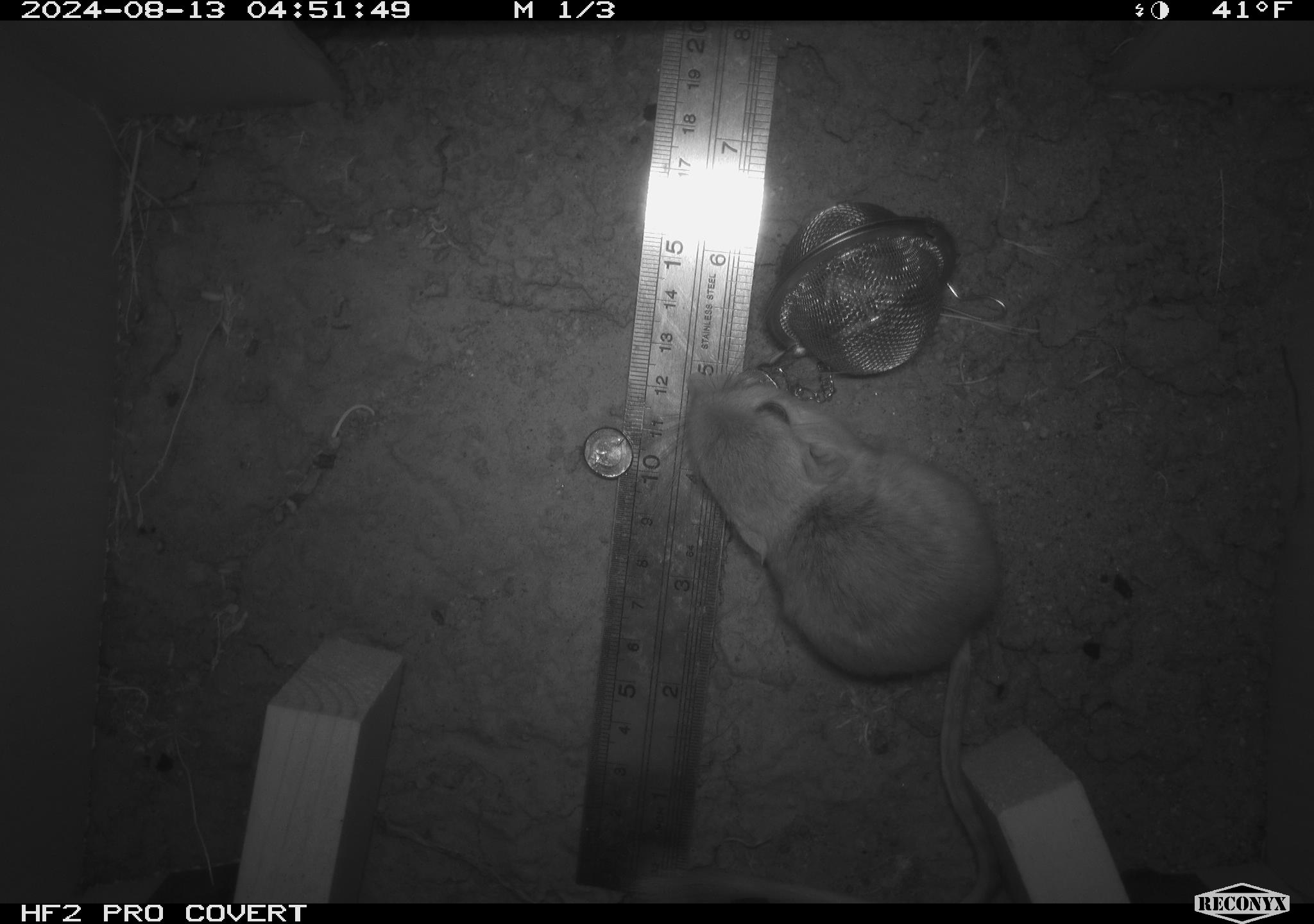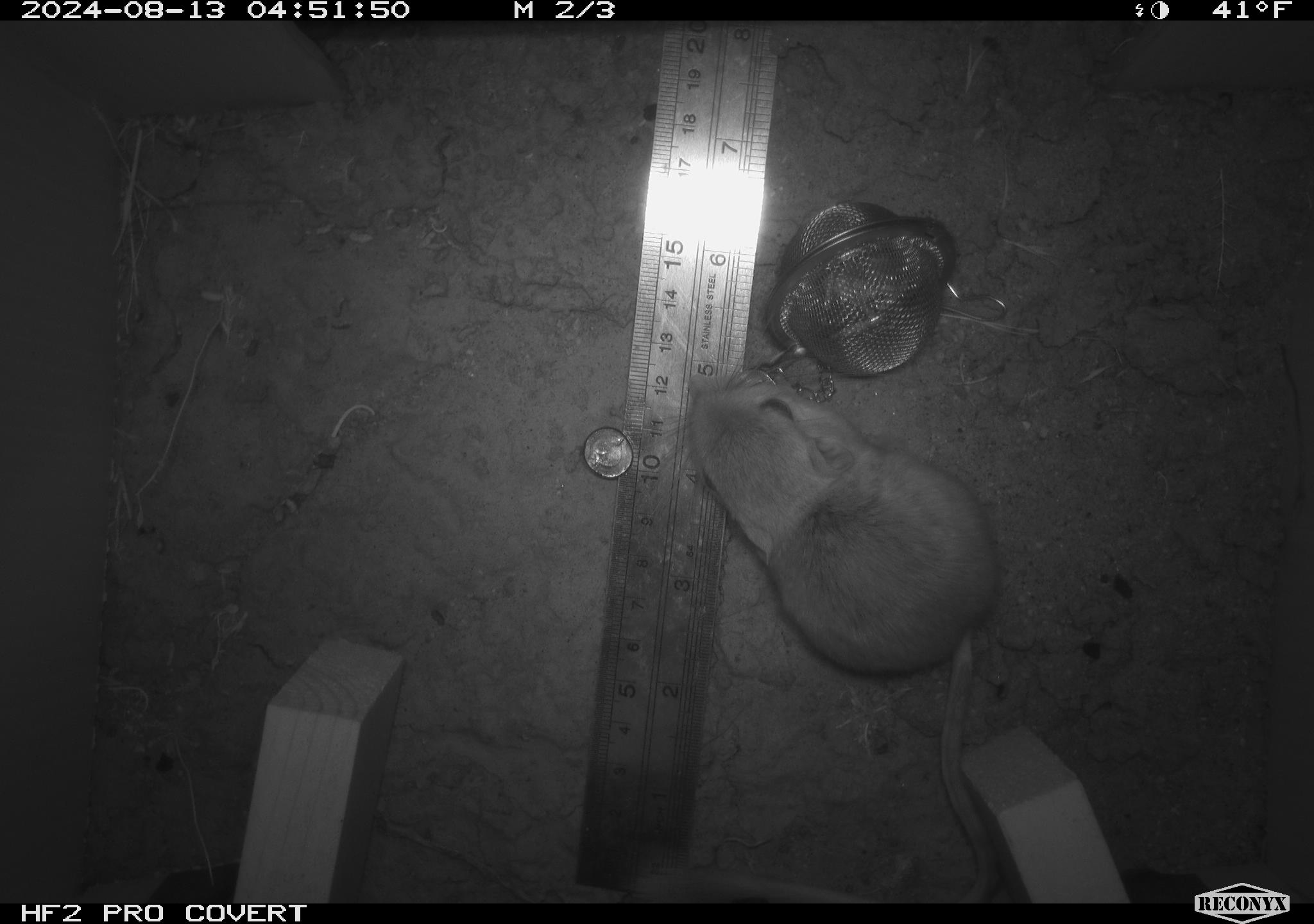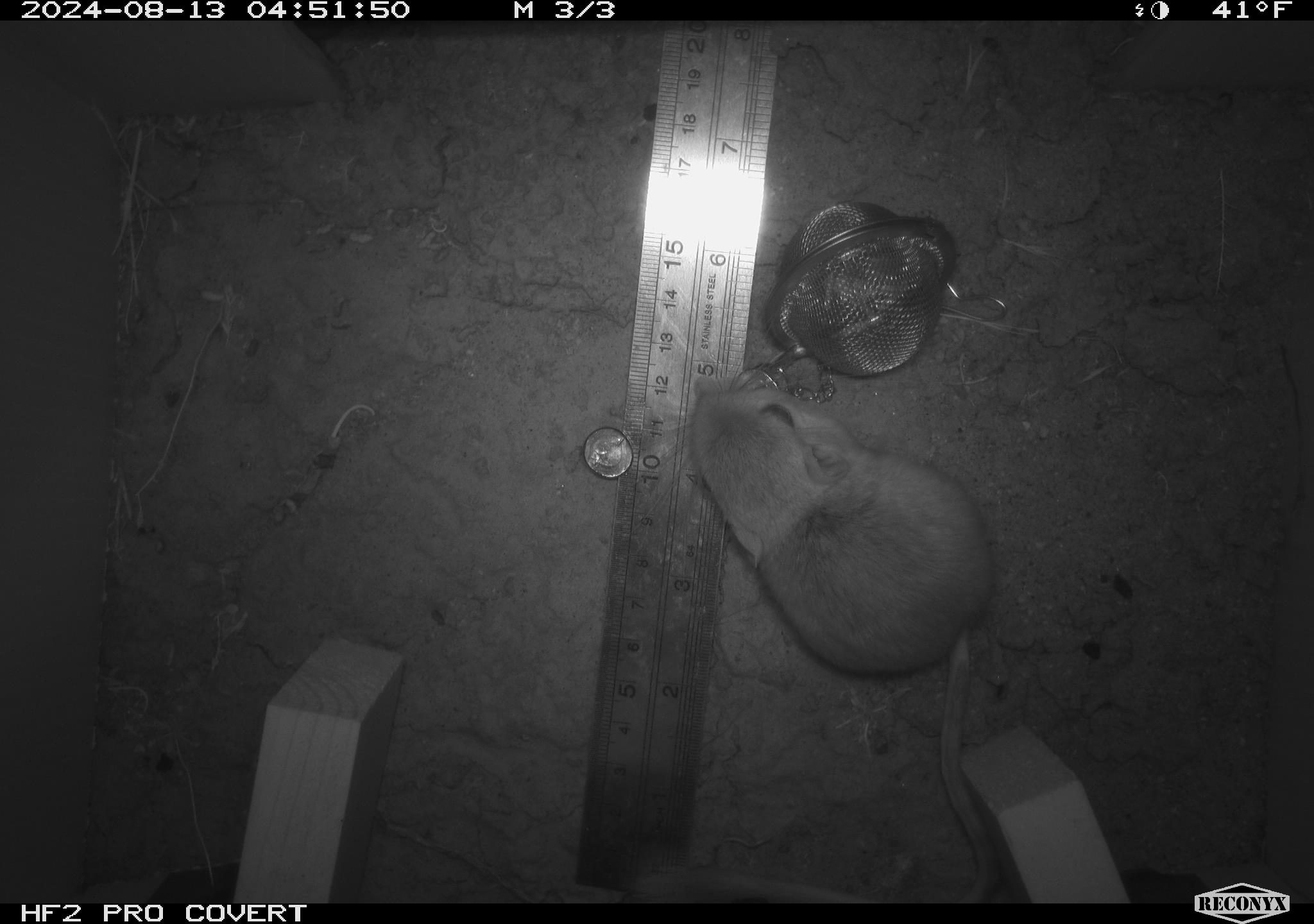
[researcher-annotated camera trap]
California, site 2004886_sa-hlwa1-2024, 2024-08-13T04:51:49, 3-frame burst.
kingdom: Animalia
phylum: Chordata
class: Mammalia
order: Rodentia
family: Heteromyidae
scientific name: Heteromyidae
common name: kangaroo rats and pocket mice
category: heteromyidae family